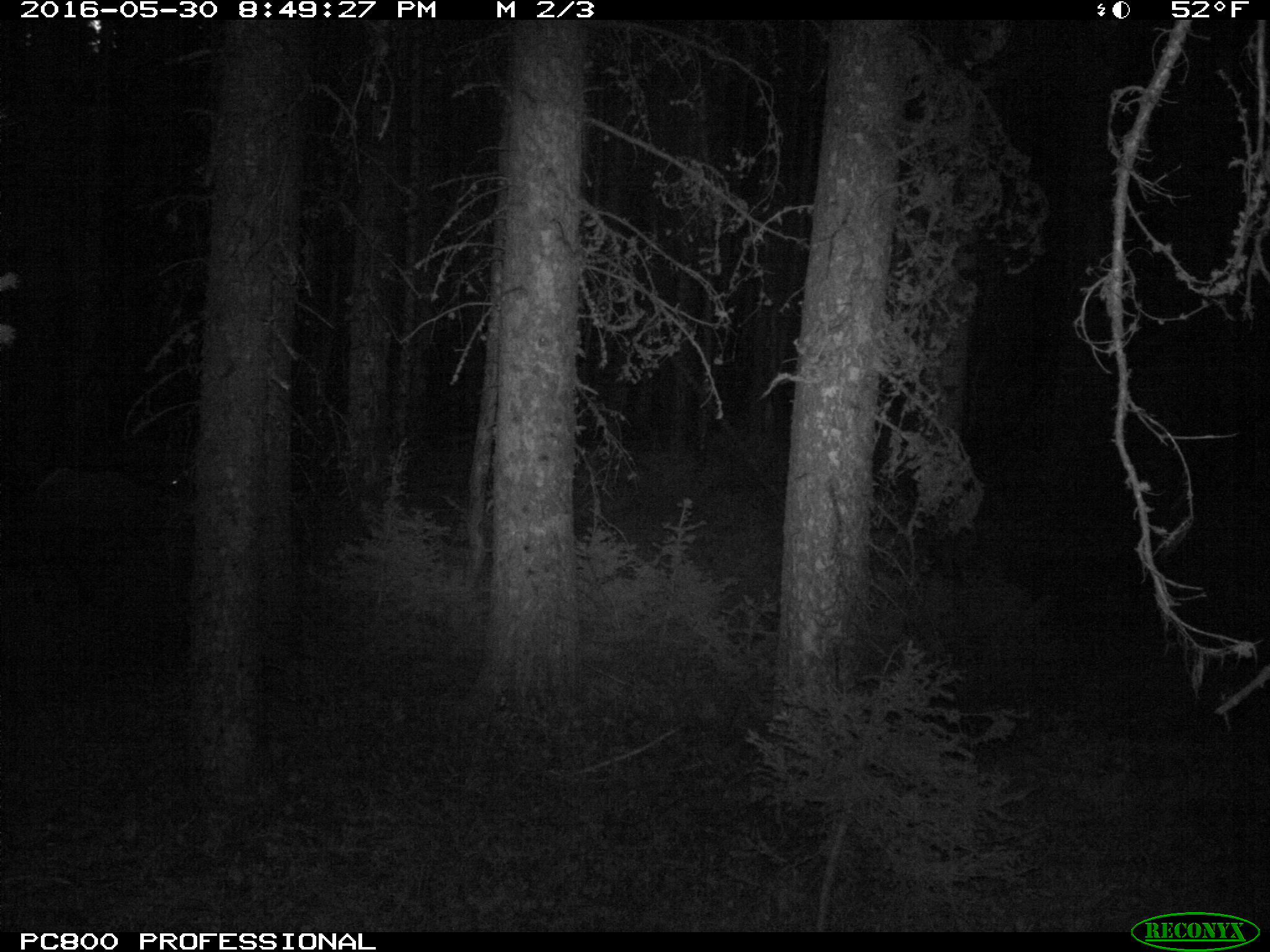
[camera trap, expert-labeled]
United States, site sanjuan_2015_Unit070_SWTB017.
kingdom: Animalia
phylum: Chordata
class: Mammalia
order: Artiodactyla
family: Cervidae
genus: Cervus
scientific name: Cervus elaphus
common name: red deer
Cervus elaphus (red deer).